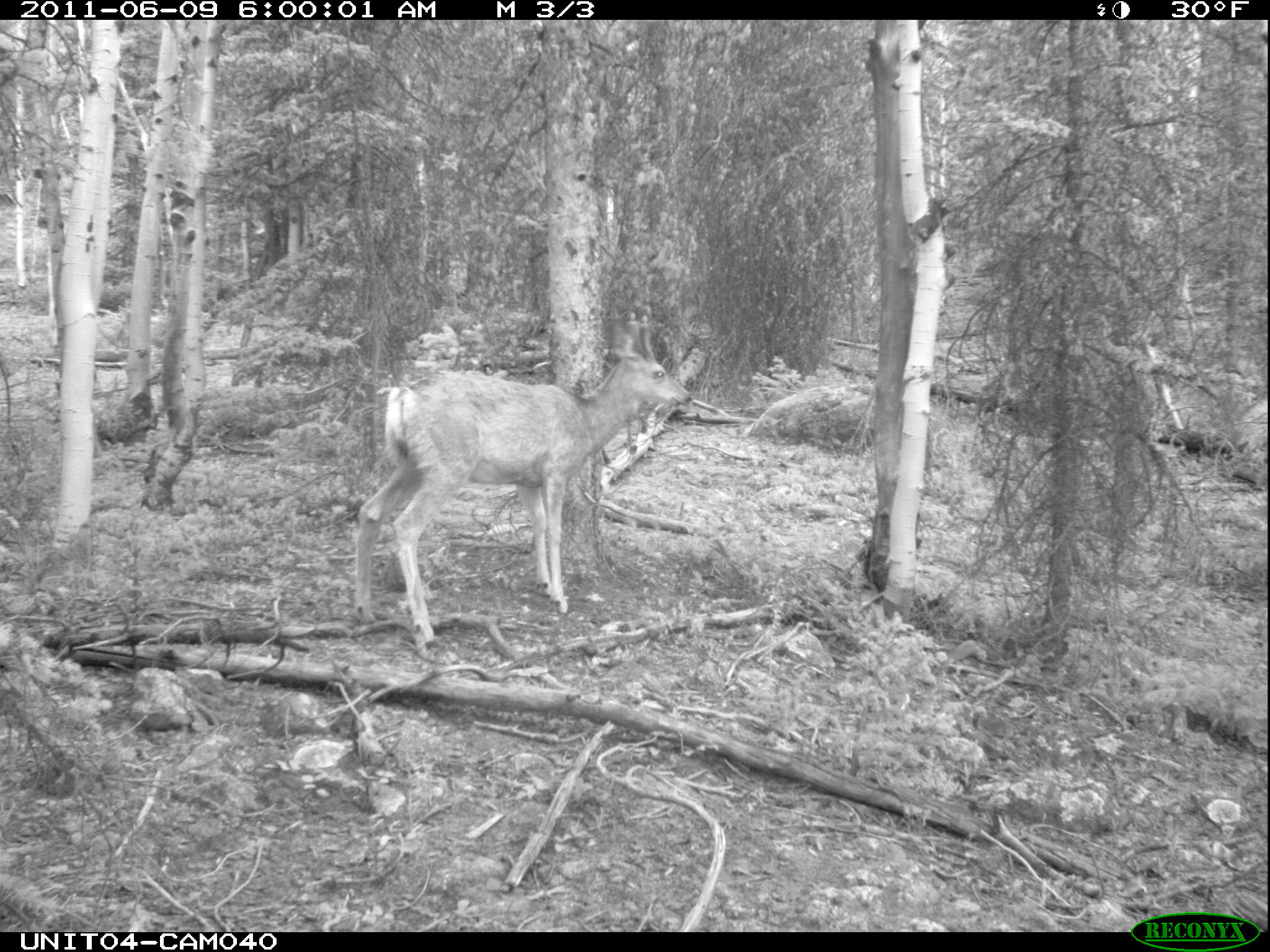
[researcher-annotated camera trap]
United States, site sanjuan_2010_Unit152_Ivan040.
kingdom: Animalia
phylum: Chordata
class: Mammalia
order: Artiodactyla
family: Cervidae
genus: Odocoileus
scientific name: Odocoileus hemionus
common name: mule deer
Odocoileus hemionus (mule deer).